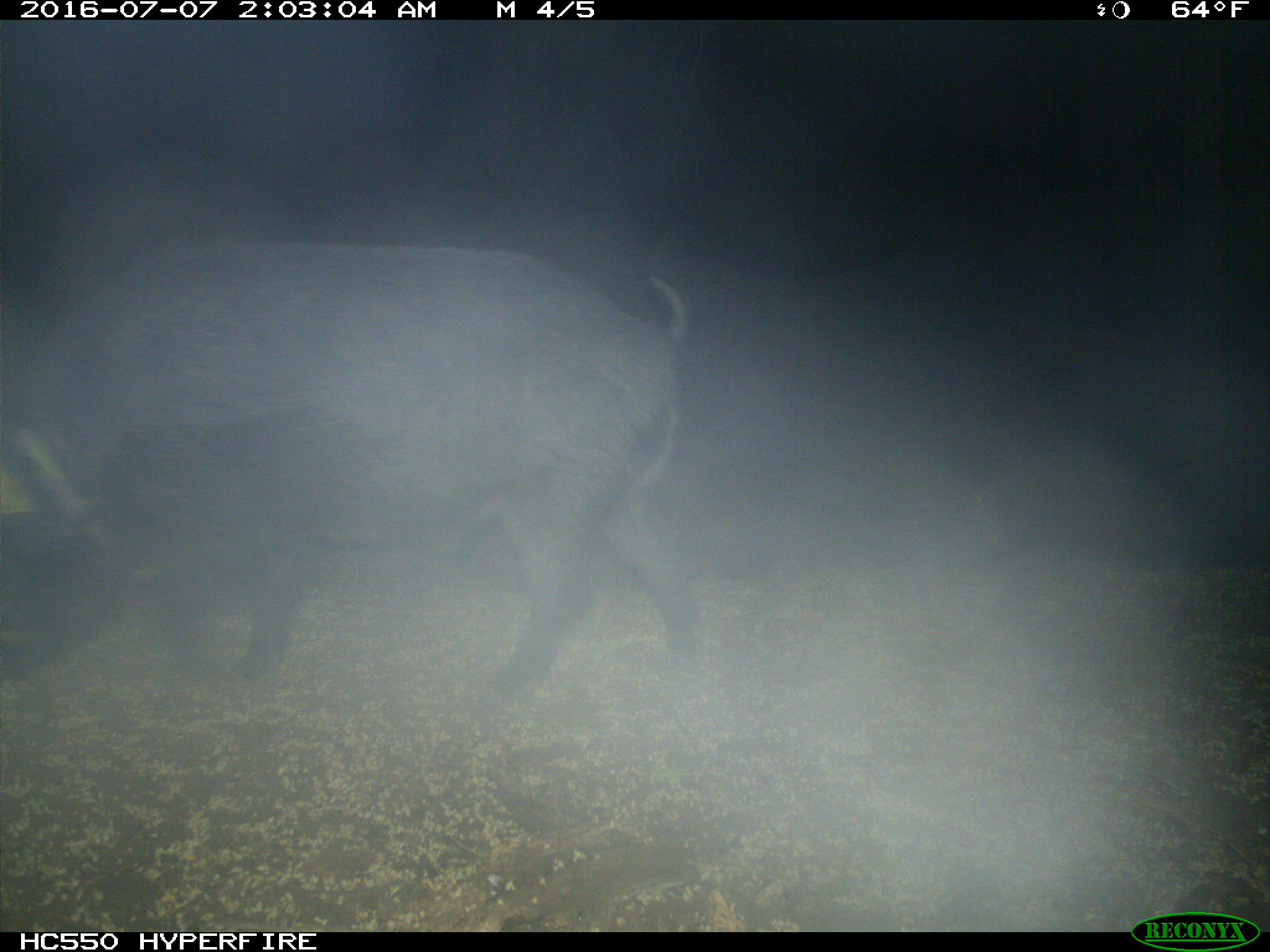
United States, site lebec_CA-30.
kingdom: Animalia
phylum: Chordata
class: Mammalia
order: Artiodactyla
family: Suidae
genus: Sus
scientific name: Sus scrofa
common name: wild boar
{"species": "Sus scrofa (wild boar)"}